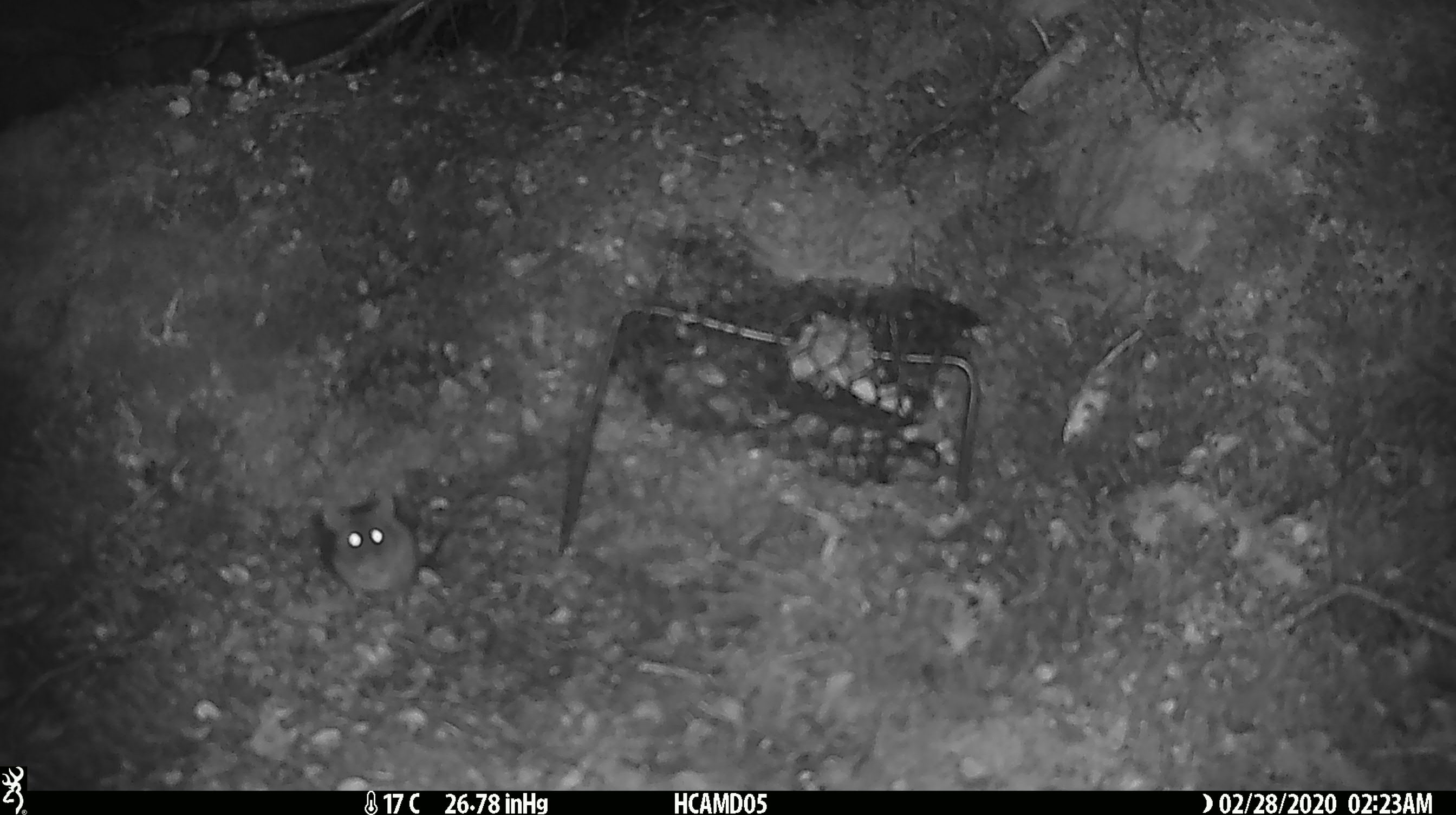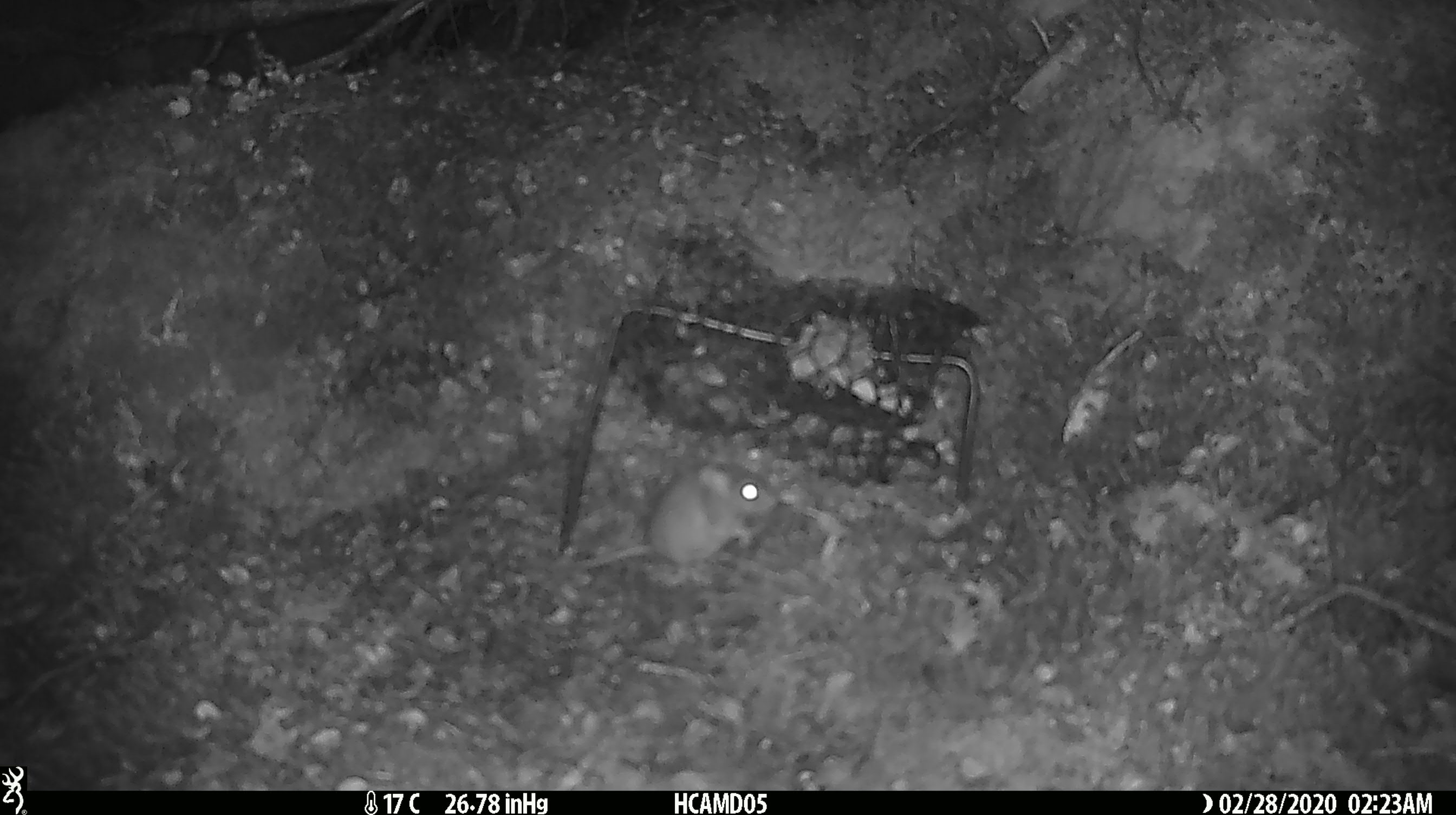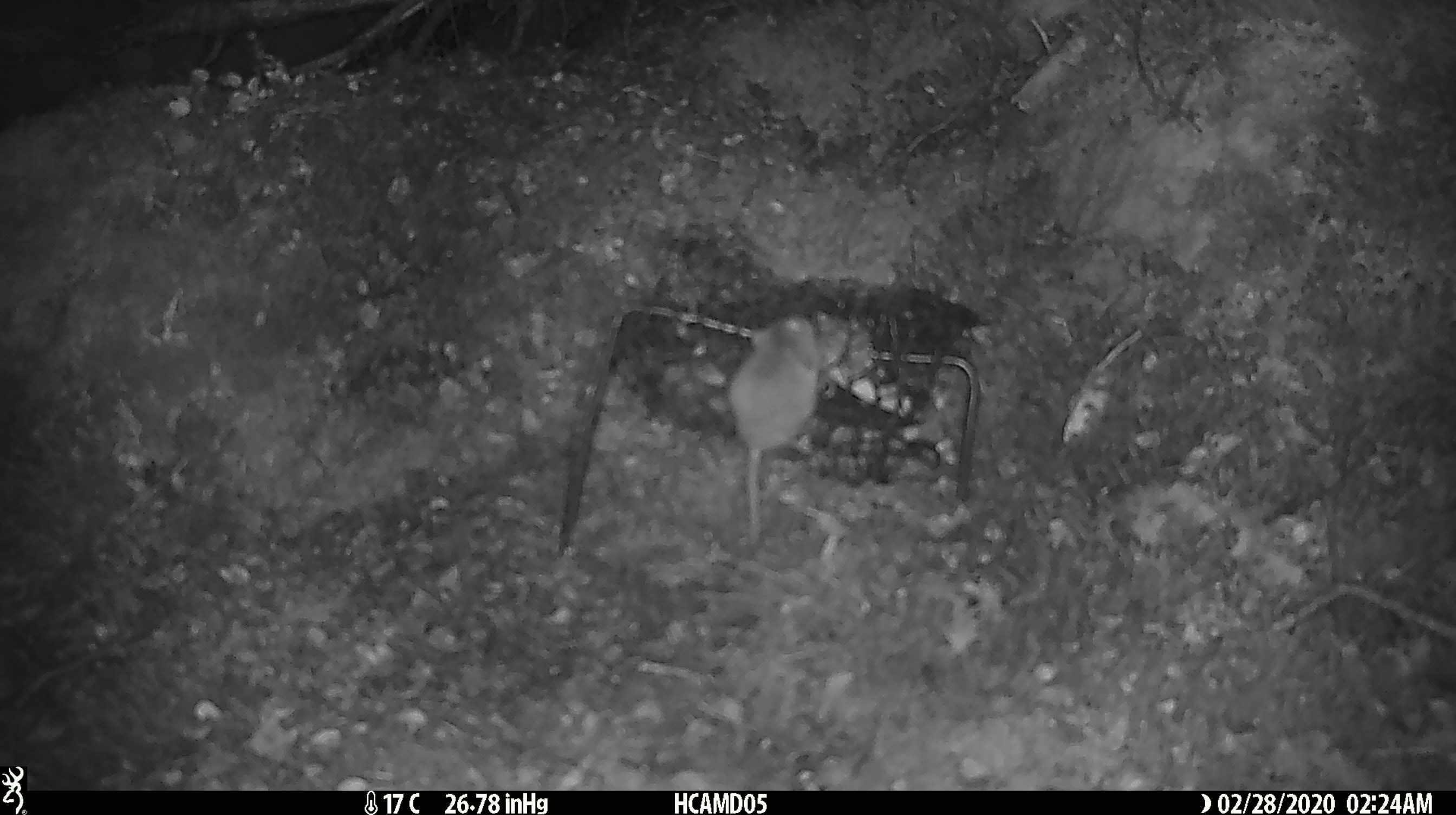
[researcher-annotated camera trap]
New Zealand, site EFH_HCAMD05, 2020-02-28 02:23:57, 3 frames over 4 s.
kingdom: Animalia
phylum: Chordata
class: Mammalia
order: Rodentia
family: Muridae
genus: Mus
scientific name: Mus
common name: mouse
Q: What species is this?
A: Mouse (Mus).